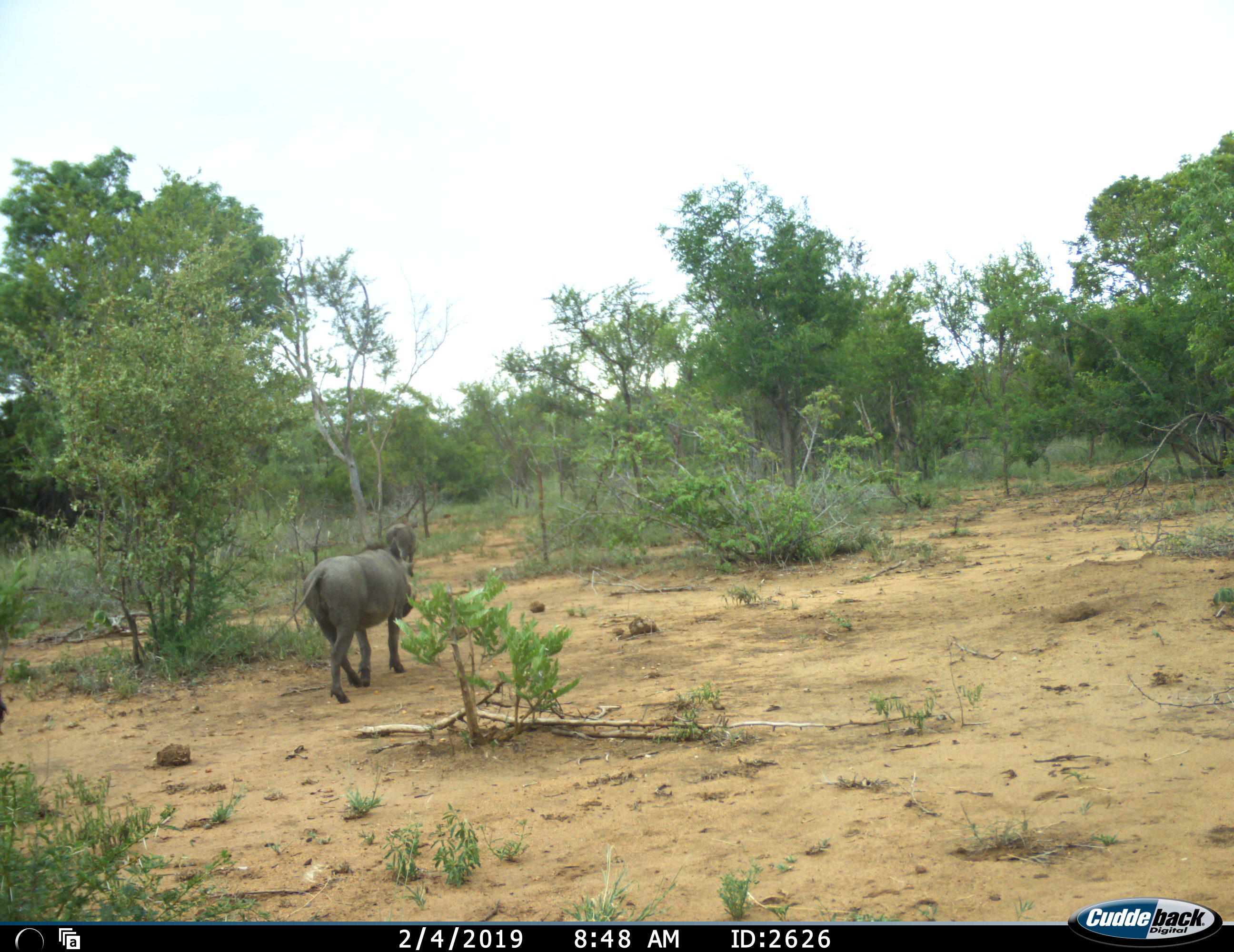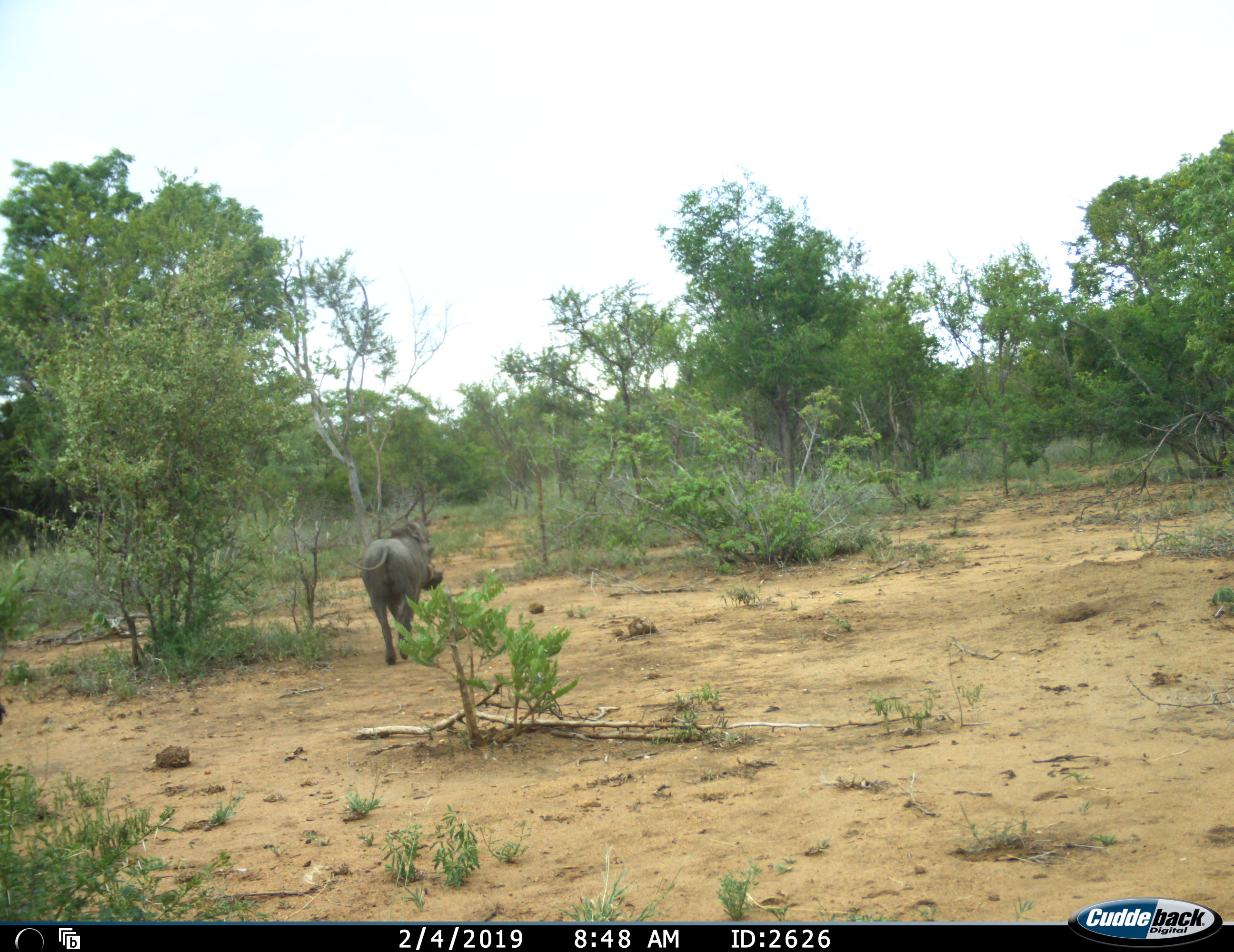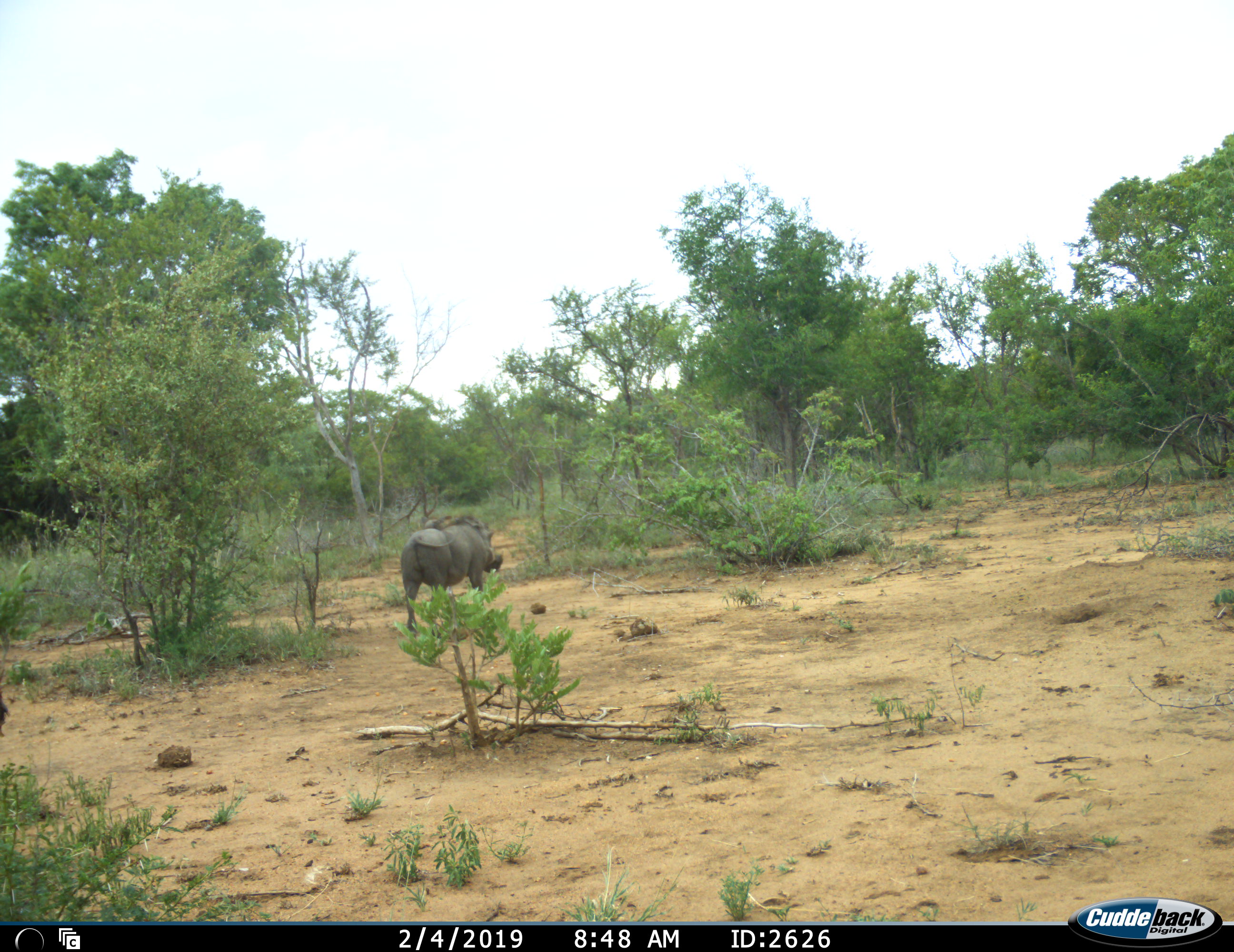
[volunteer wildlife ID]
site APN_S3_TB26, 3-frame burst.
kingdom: Animalia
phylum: Chordata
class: Mammalia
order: Artiodactyla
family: Suidae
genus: Phacochoerus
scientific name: Phacochoerus africanus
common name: warthog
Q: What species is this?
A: Warthog (Phacochoerus africanus).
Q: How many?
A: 2.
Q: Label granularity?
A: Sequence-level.